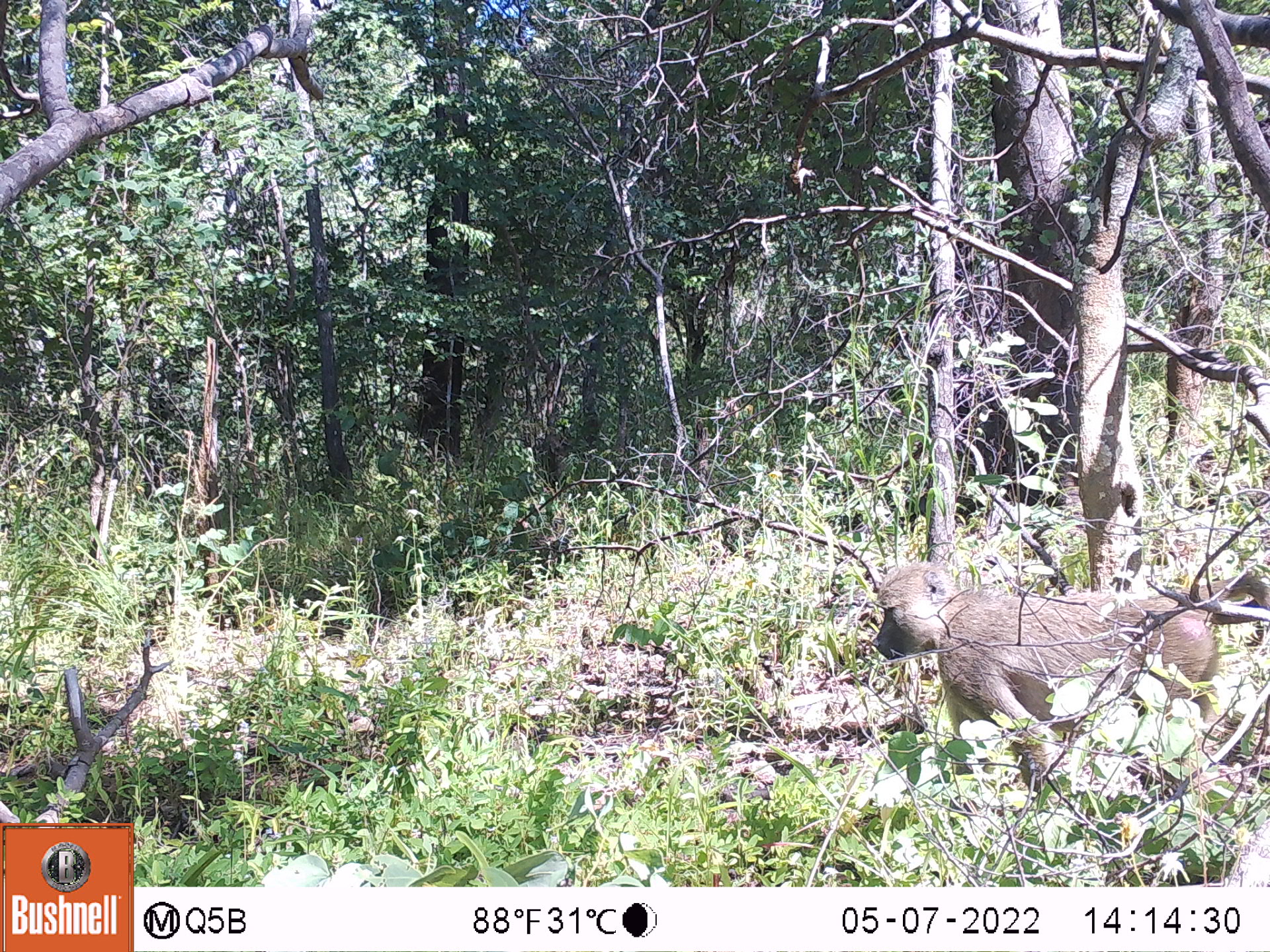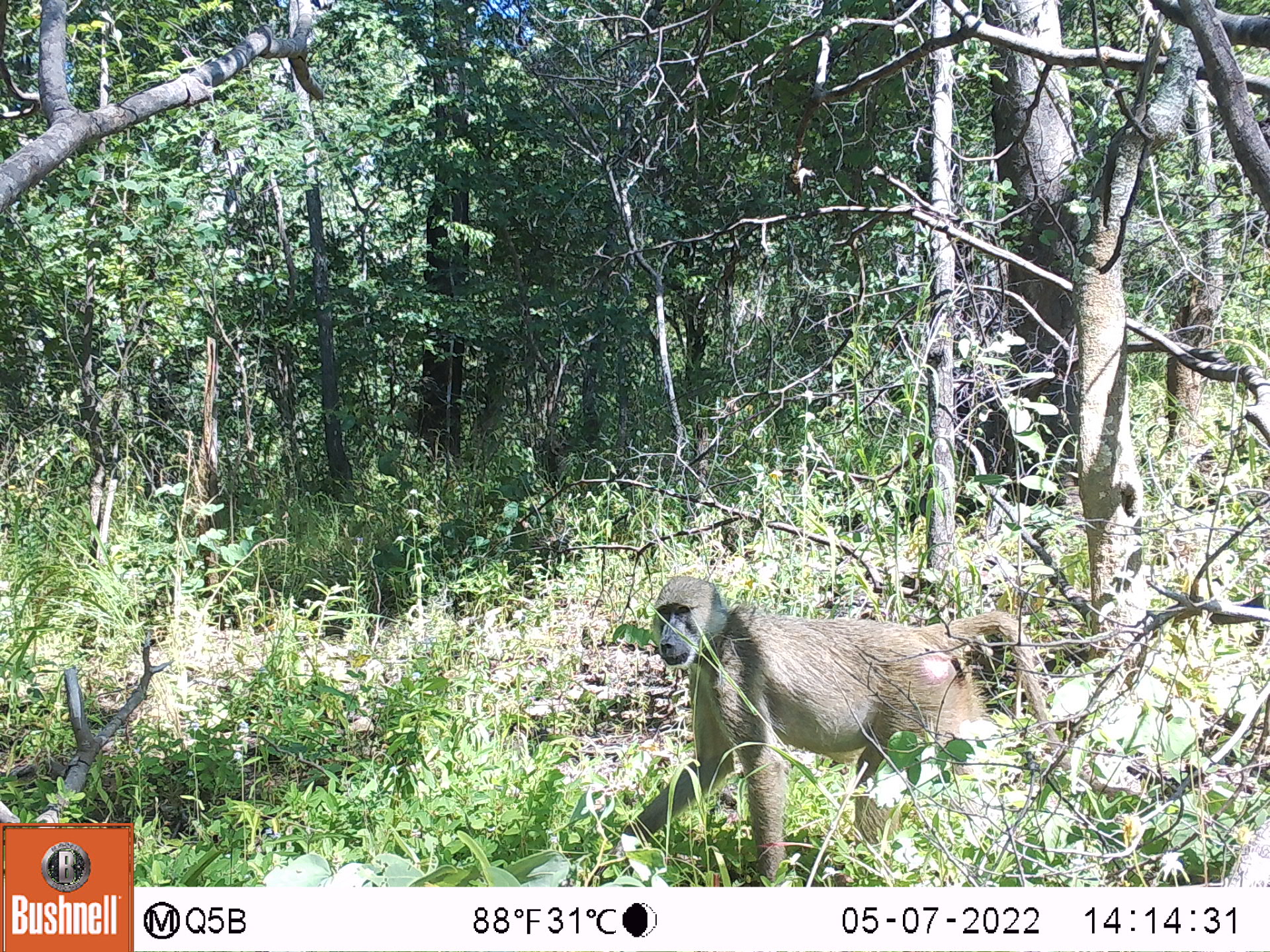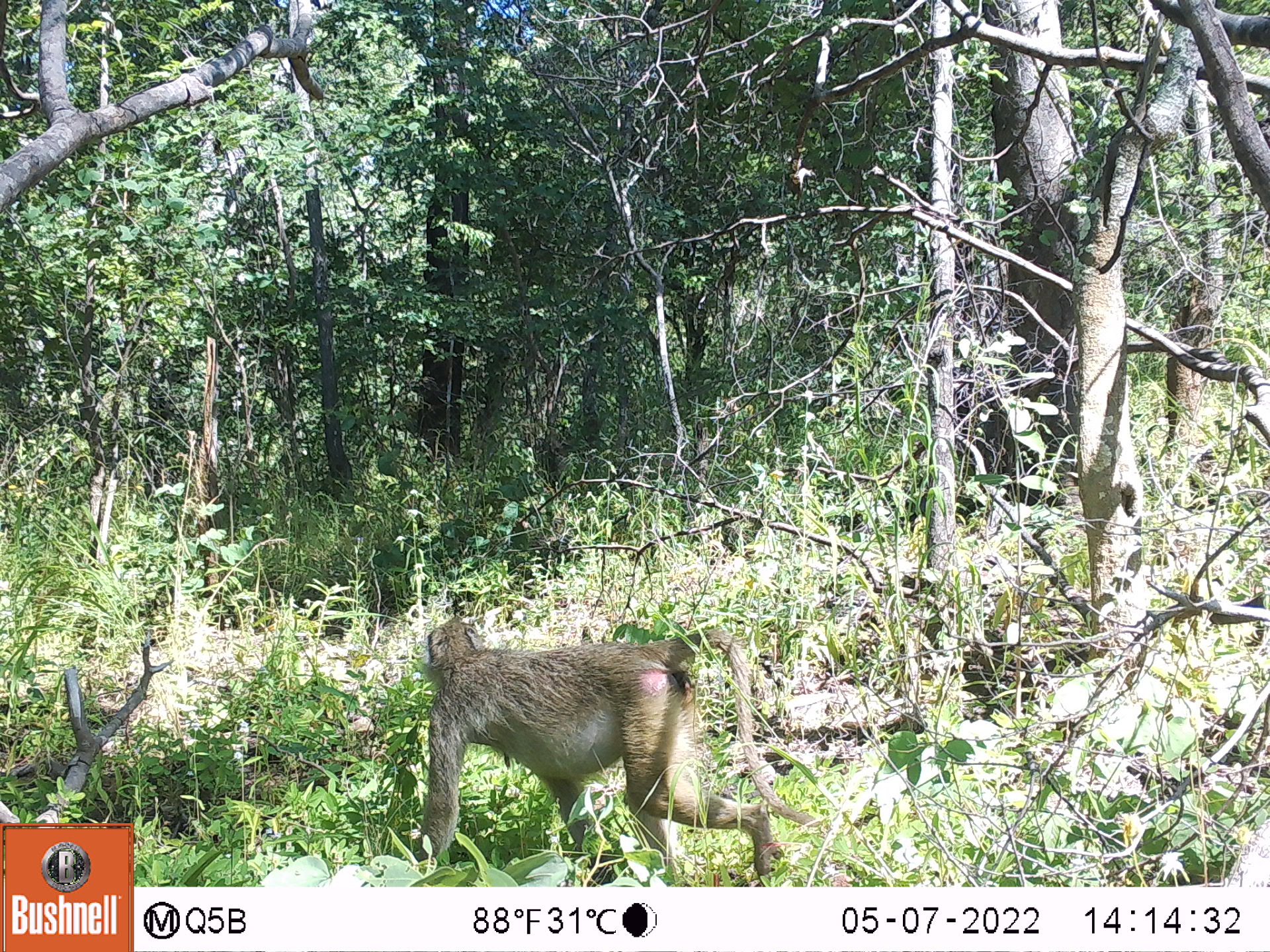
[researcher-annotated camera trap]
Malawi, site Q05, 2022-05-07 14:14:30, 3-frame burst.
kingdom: Animalia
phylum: Chordata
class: Mammalia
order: Primates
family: Cercopithecidae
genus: Papio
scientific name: Papio cynocephalus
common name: yellow baboon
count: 1